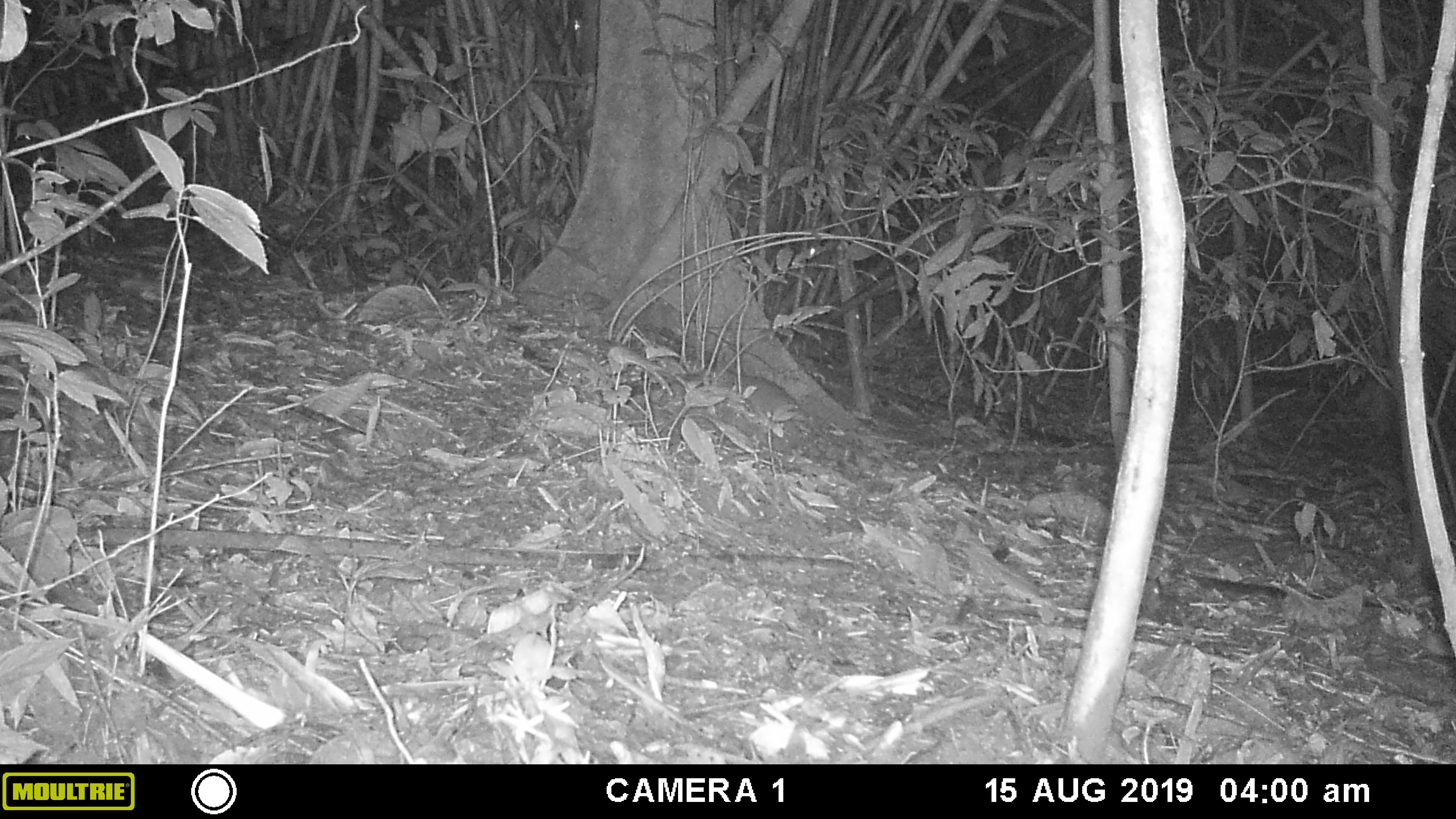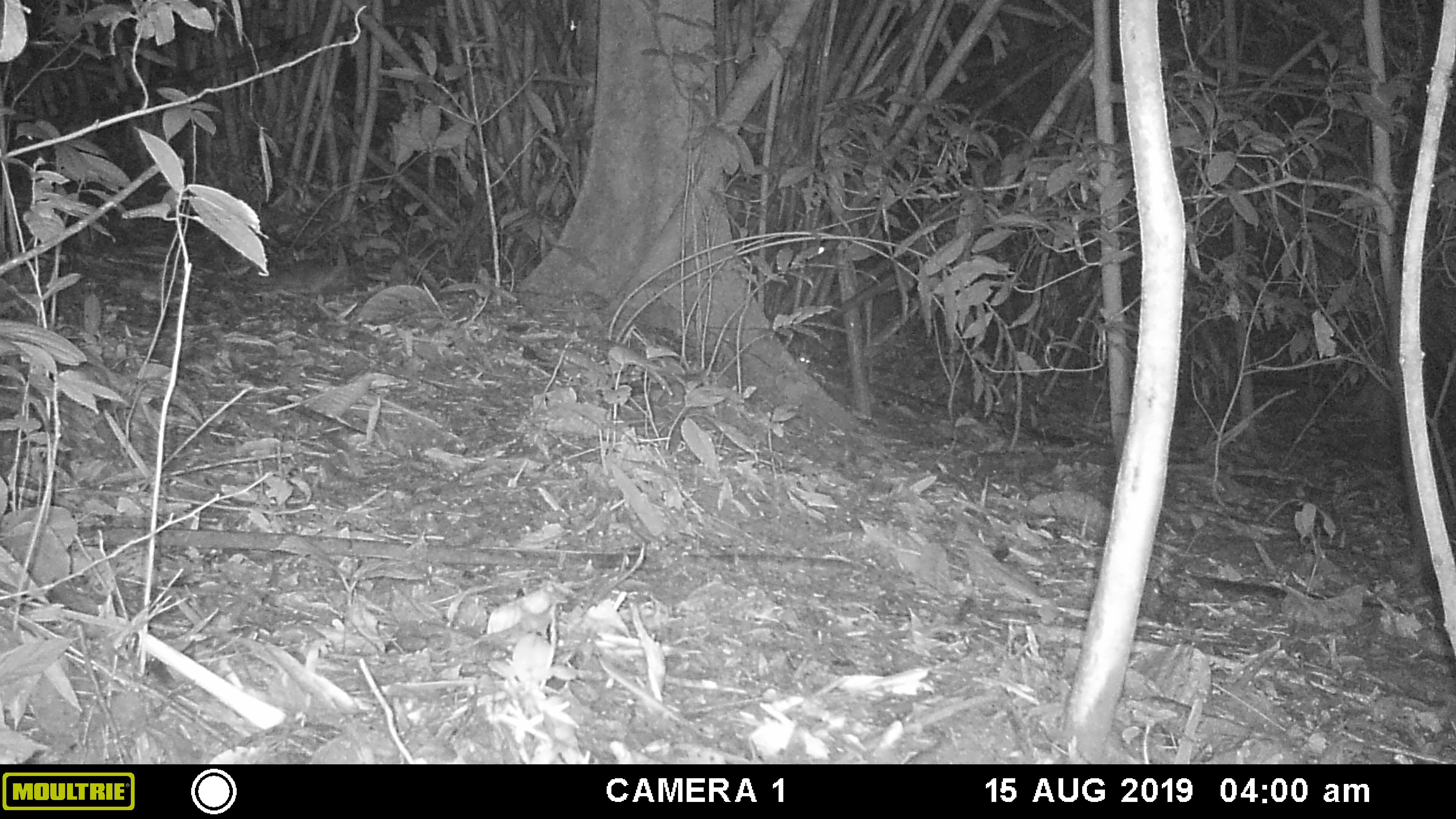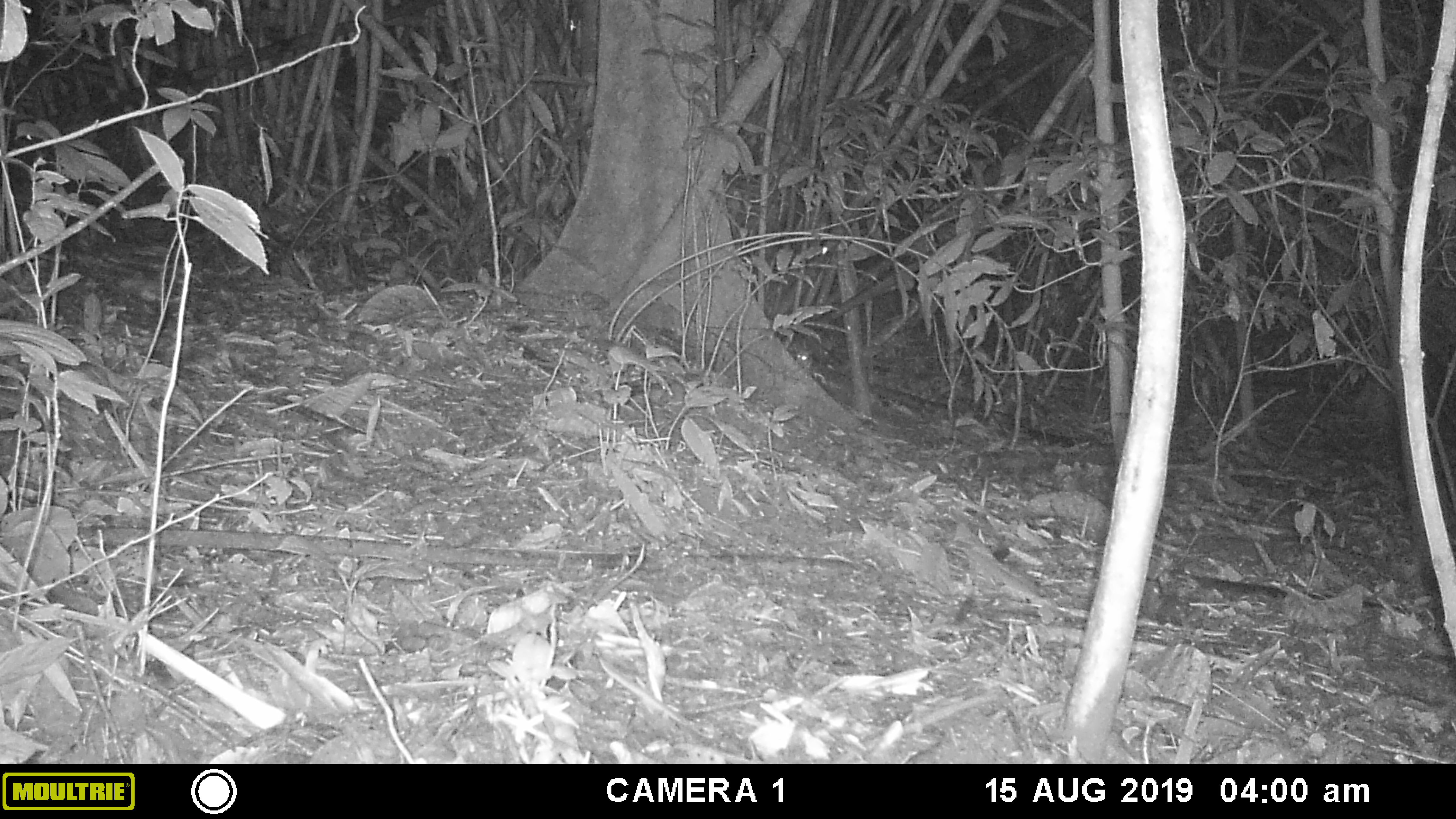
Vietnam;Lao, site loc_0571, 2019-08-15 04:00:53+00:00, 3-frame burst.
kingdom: Animalia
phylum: Chordata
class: Mammalia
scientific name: Mammalia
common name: mammal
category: unidentified small mammal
Unidentified small mammal (mammal) (Mammalia). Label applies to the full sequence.